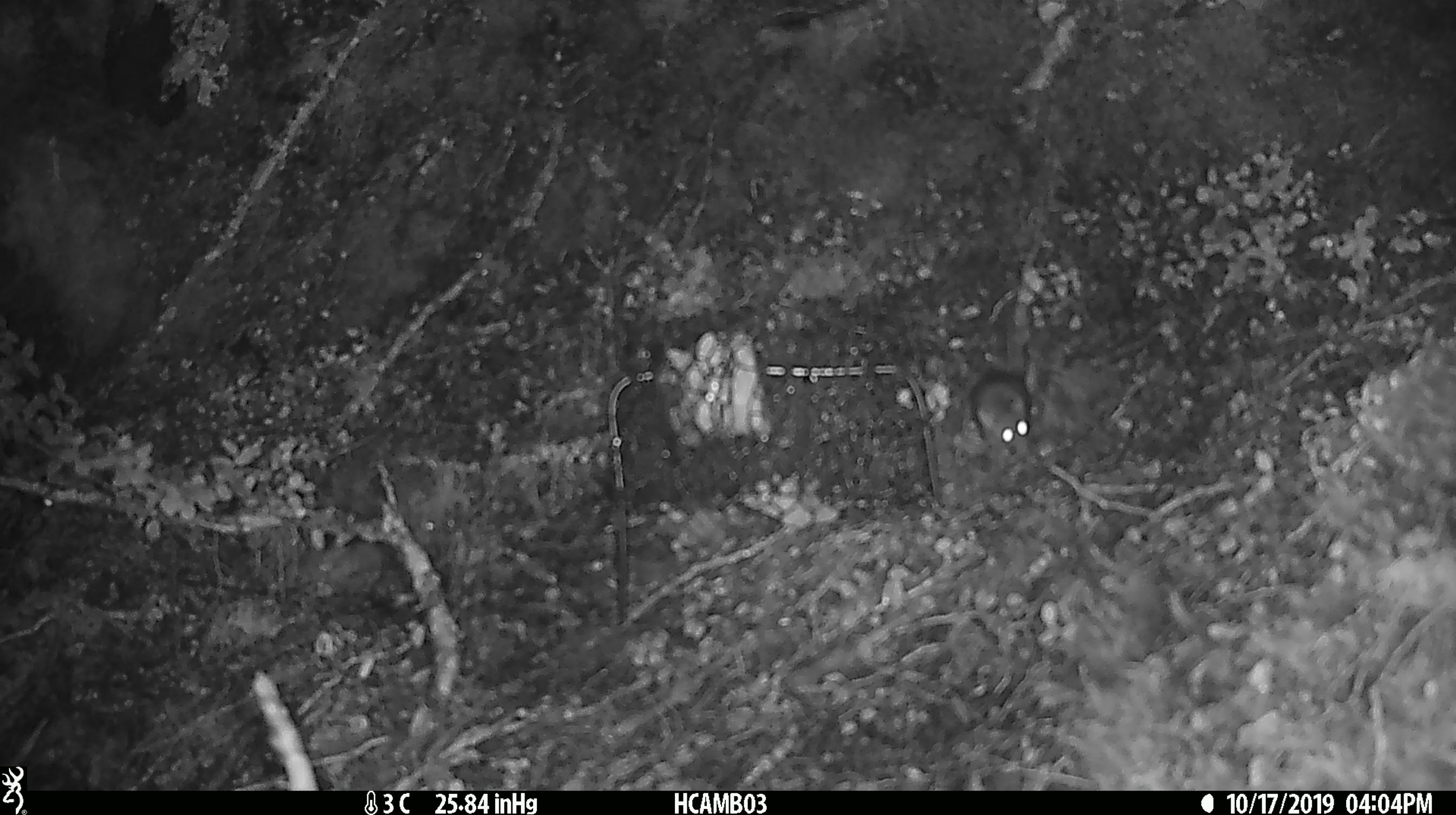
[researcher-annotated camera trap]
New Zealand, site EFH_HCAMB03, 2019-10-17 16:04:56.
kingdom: Animalia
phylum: Chordata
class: Mammalia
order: Rodentia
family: Muridae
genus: Mus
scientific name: Mus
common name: mouse